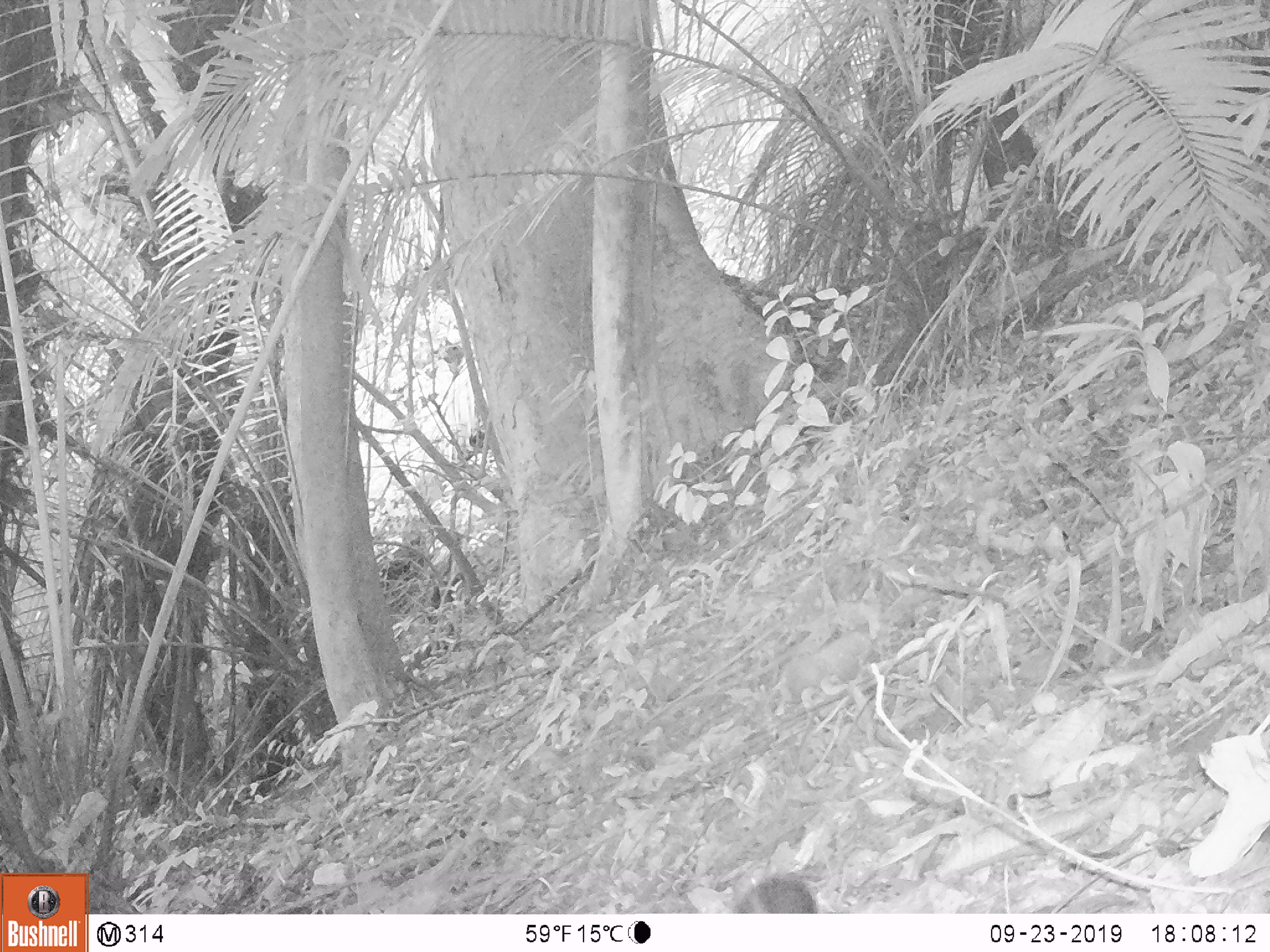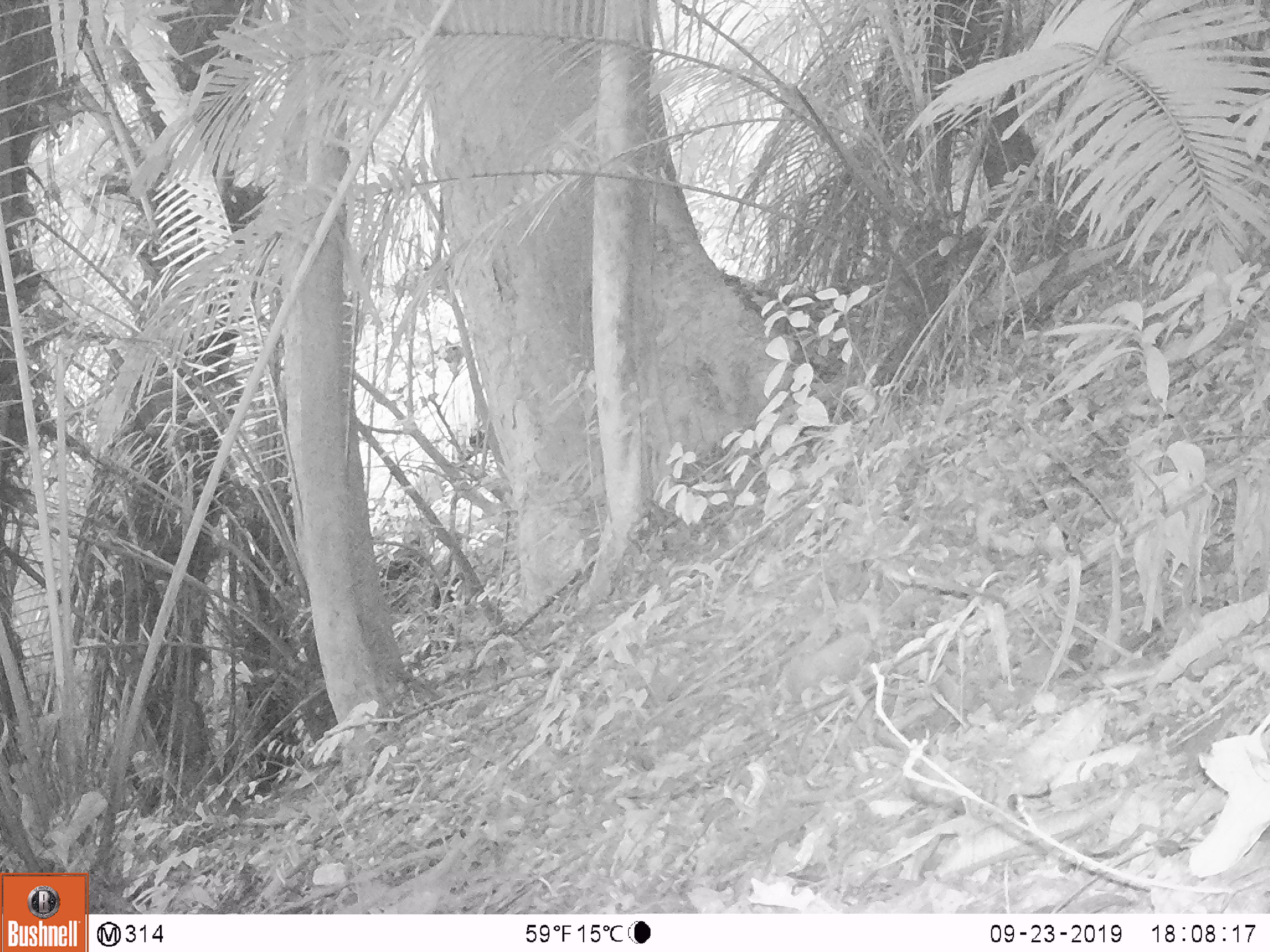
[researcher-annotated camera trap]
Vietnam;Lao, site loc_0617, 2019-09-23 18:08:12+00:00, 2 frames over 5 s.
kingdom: Animalia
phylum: Chordata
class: Mammalia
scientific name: Mammalia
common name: mammal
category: unidentified small mammal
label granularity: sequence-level